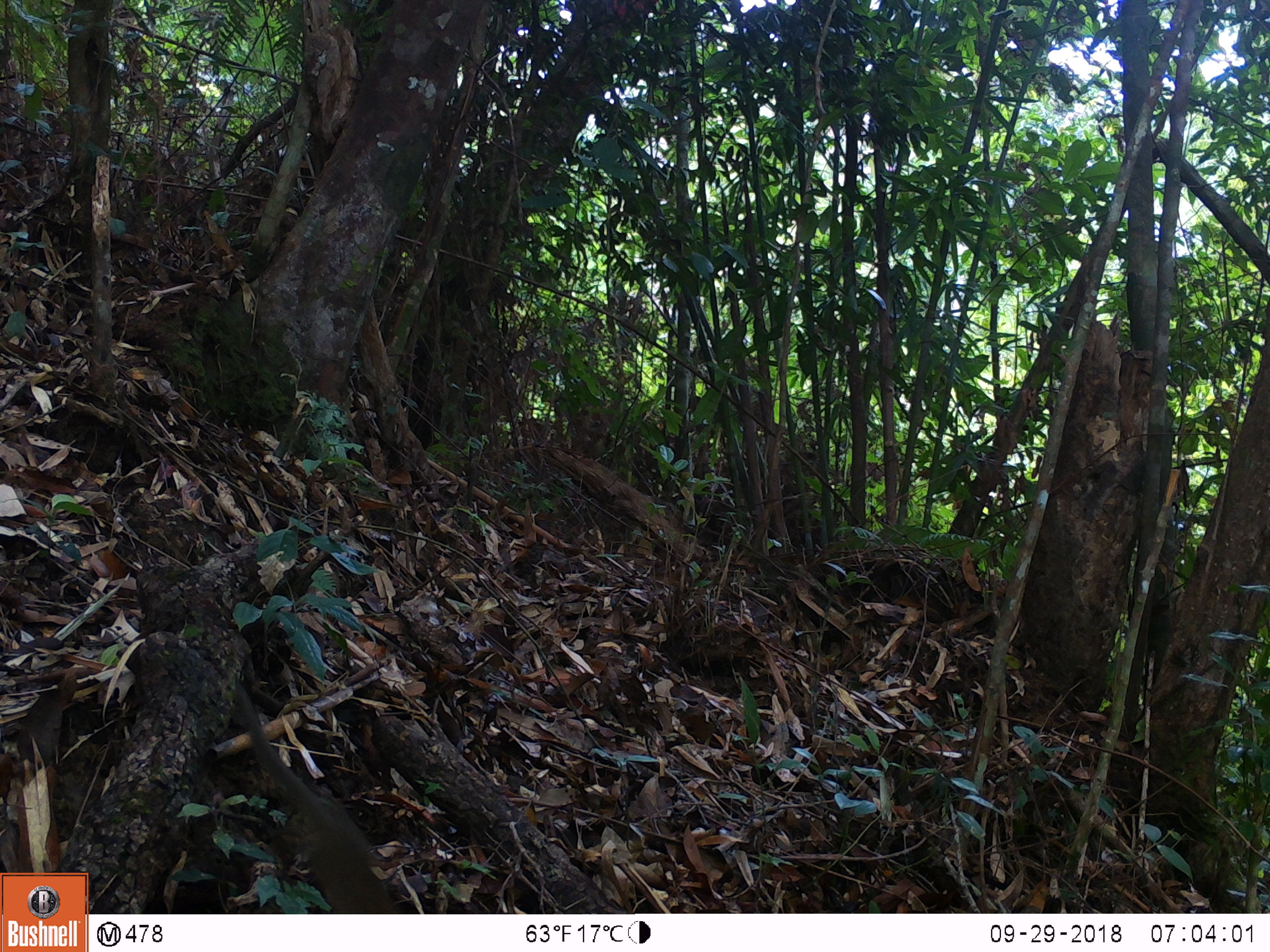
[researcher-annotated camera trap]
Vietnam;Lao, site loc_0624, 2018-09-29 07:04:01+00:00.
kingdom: Animalia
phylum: Chordata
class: Mammalia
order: Scandentia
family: Tupaiidae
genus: Tupaia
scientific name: Tupaia belangeri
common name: northern treeshrew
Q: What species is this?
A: Northern treeshrew (Tupaia belangeri).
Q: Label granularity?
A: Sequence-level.